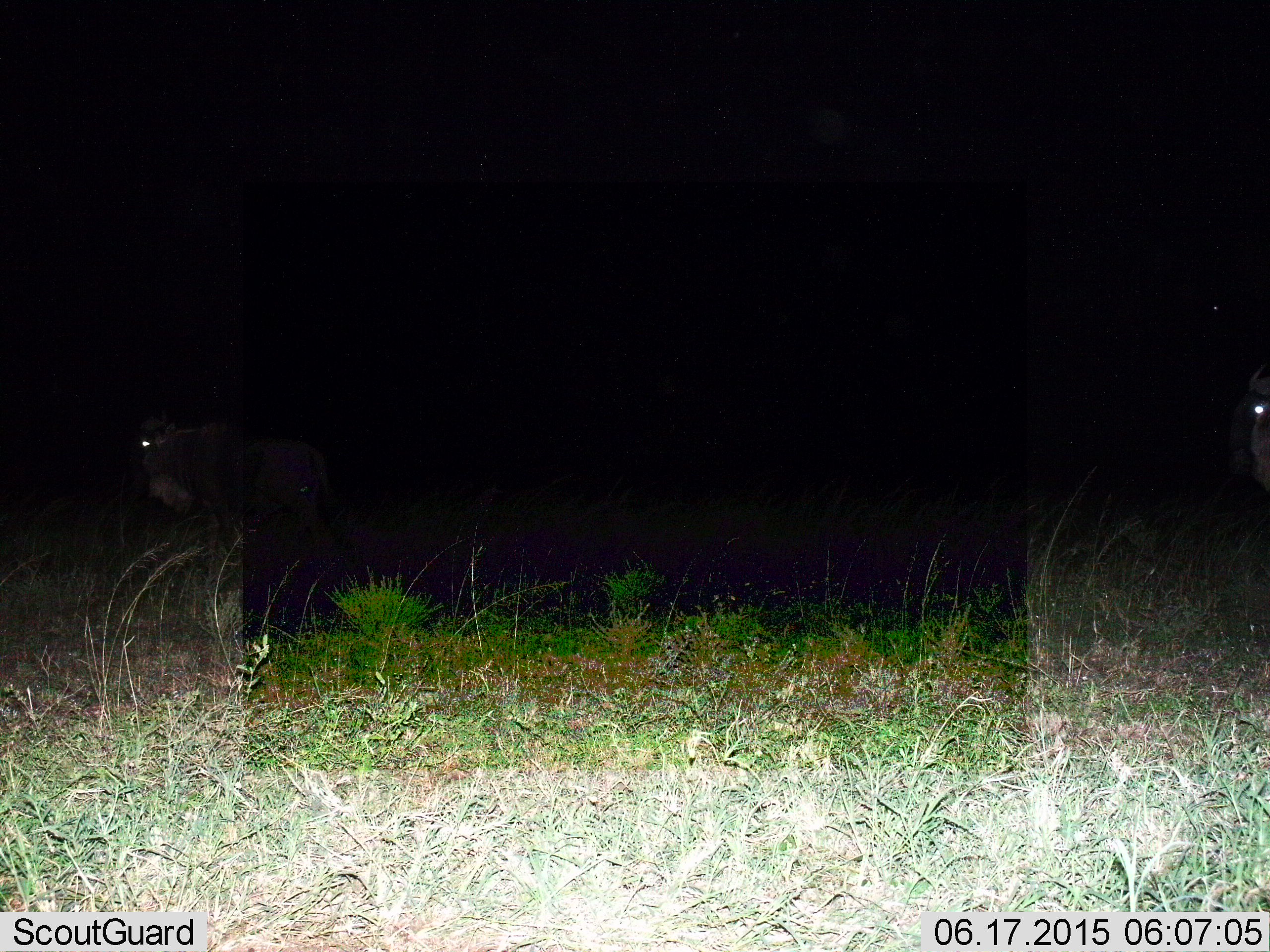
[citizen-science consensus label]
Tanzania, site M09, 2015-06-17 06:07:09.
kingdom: Animalia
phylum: Chordata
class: Mammalia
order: Artiodactyla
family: Bovidae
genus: Connochaetes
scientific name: Connochaetes taurinus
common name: blue wildebeest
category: wildebeest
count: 2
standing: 60%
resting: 0%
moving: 50%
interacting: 0%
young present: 0%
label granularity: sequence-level